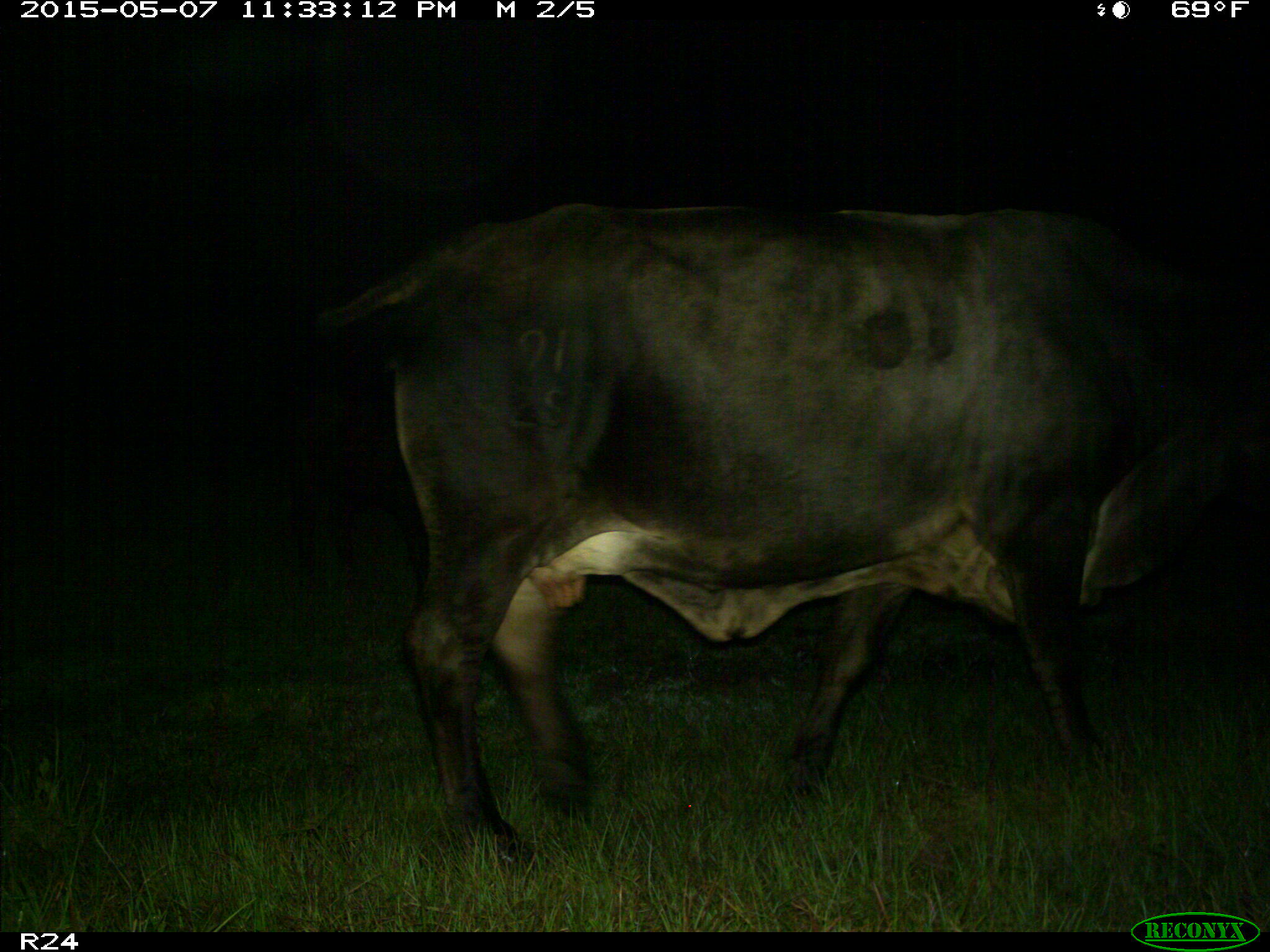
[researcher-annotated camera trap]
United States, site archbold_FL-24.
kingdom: Animalia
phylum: Chordata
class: Mammalia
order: Artiodactyla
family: Bovidae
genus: Bos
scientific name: Bos taurus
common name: domestic cow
Bos taurus (domestic cow).